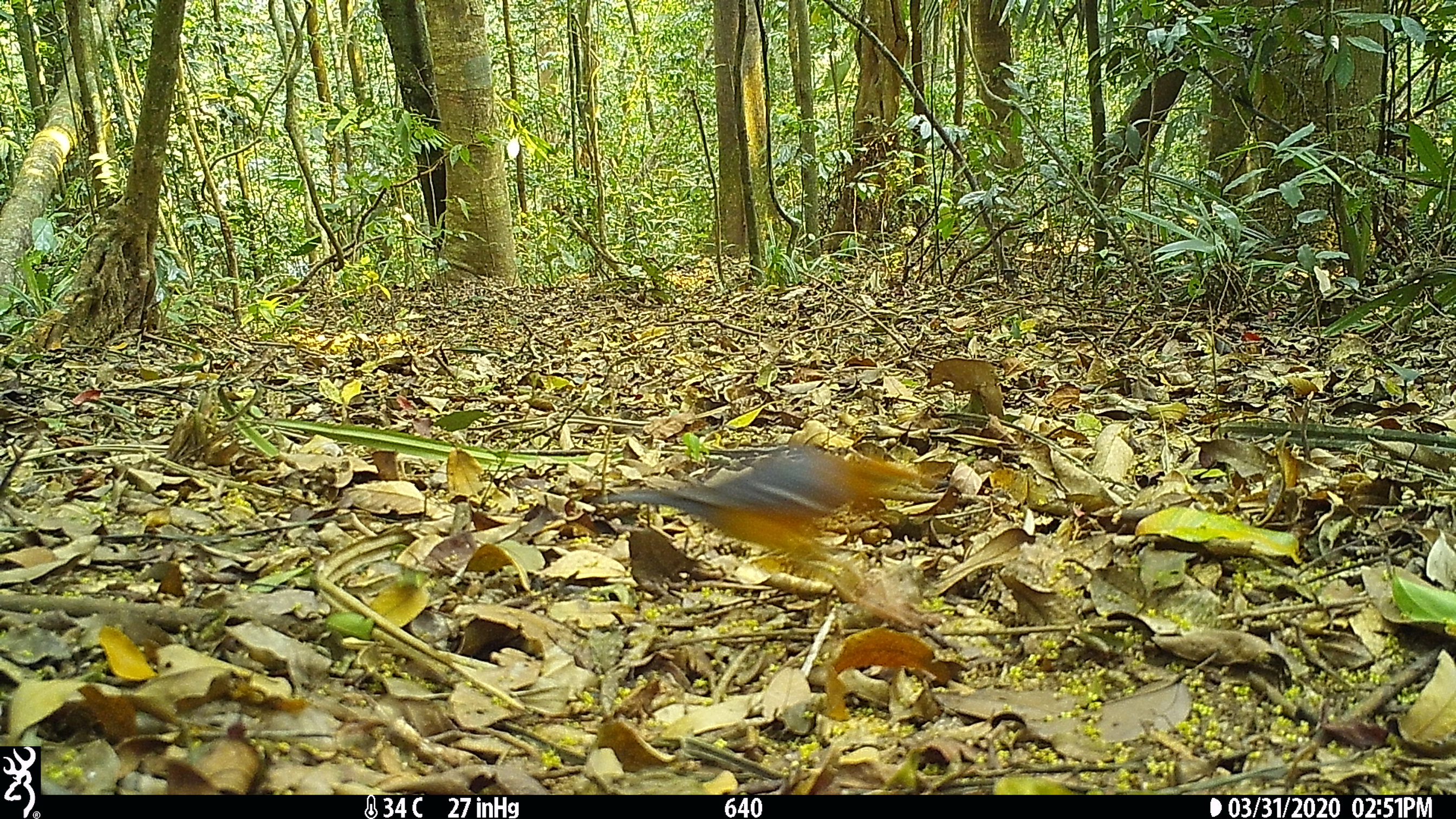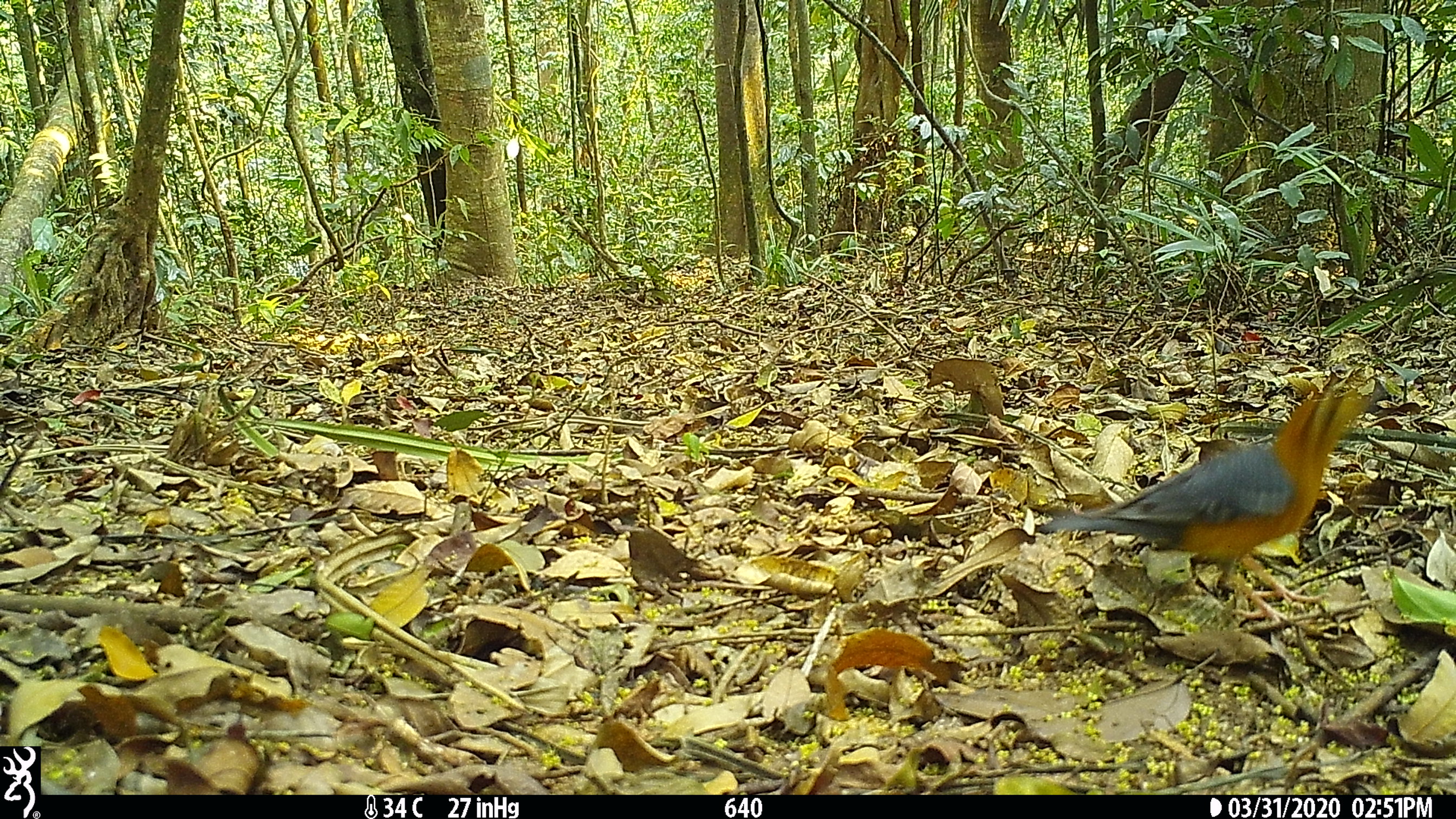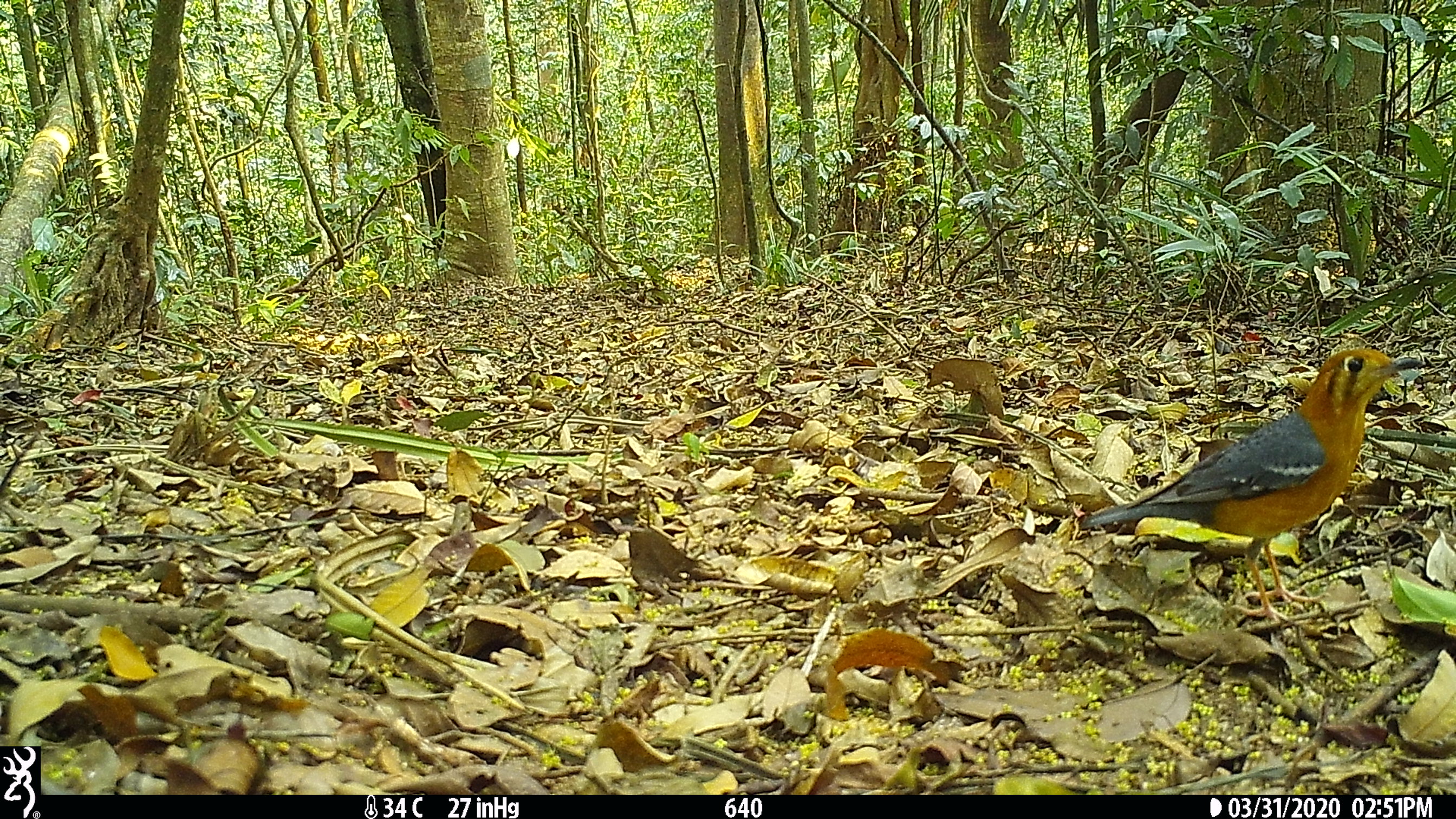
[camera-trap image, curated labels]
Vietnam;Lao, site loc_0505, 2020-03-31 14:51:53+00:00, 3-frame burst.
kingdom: Animalia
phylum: Chordata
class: Aves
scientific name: Aves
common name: bird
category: unidentified bird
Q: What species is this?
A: Unidentified bird (bird) (Aves).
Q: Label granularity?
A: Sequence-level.